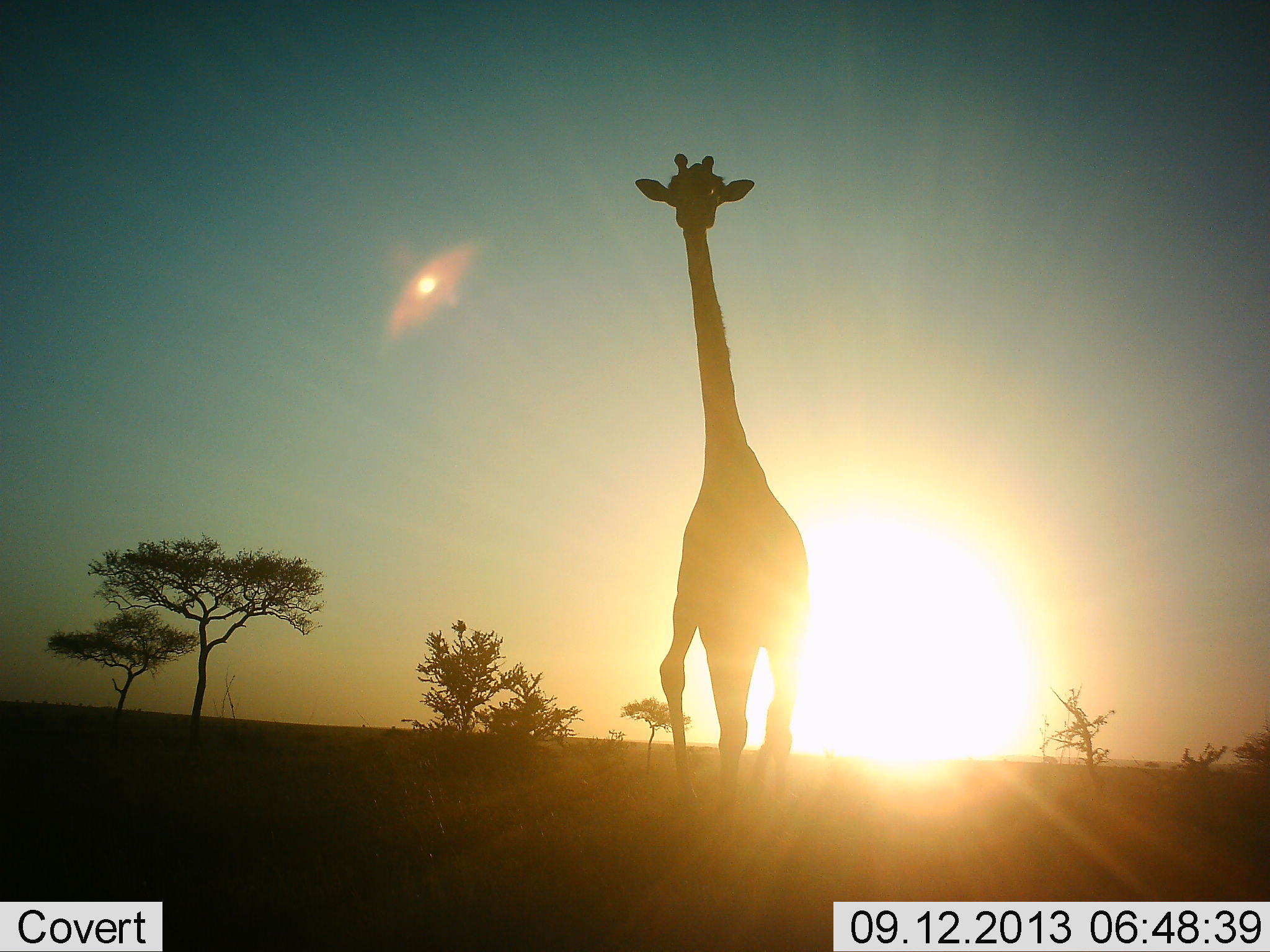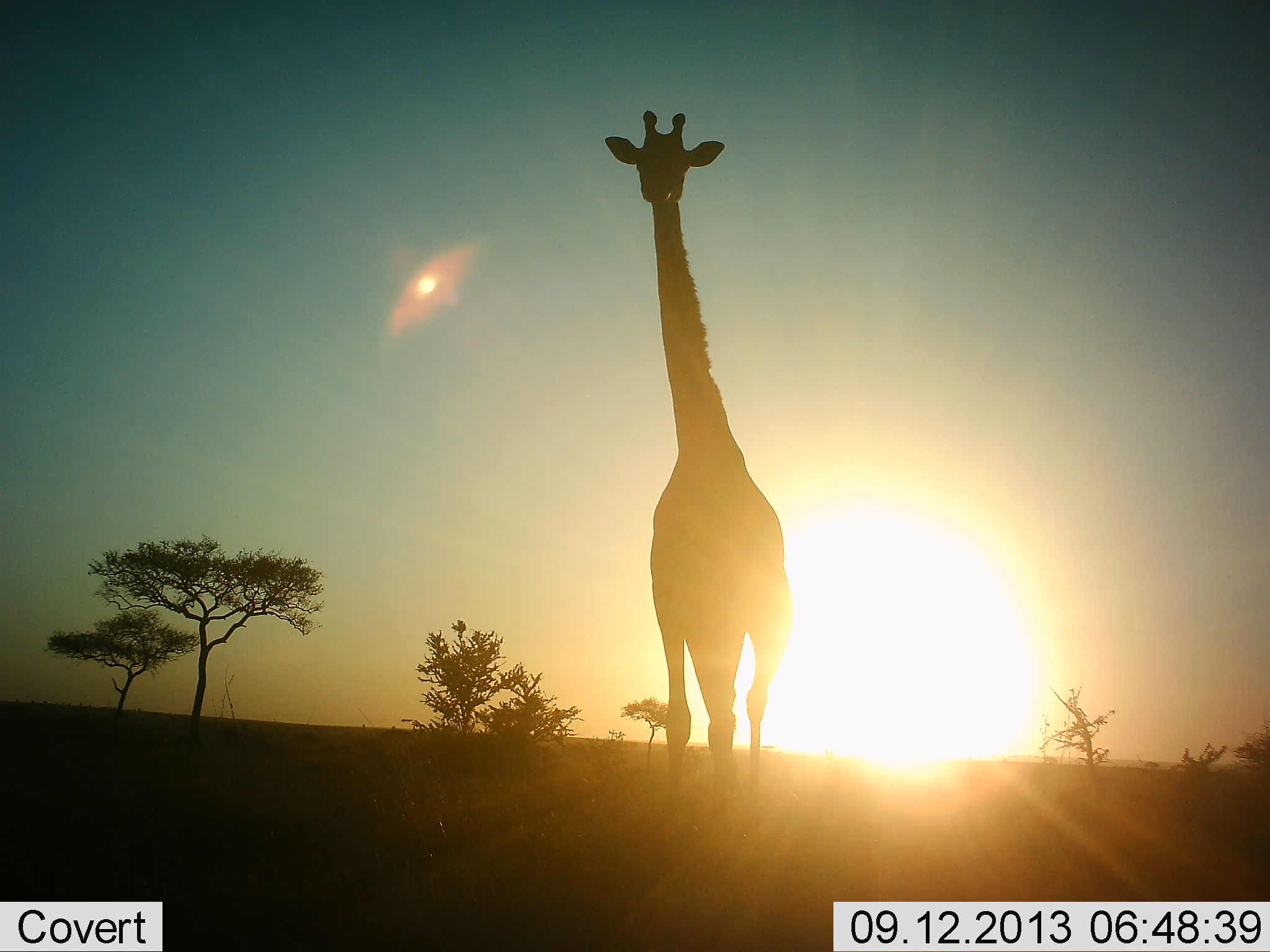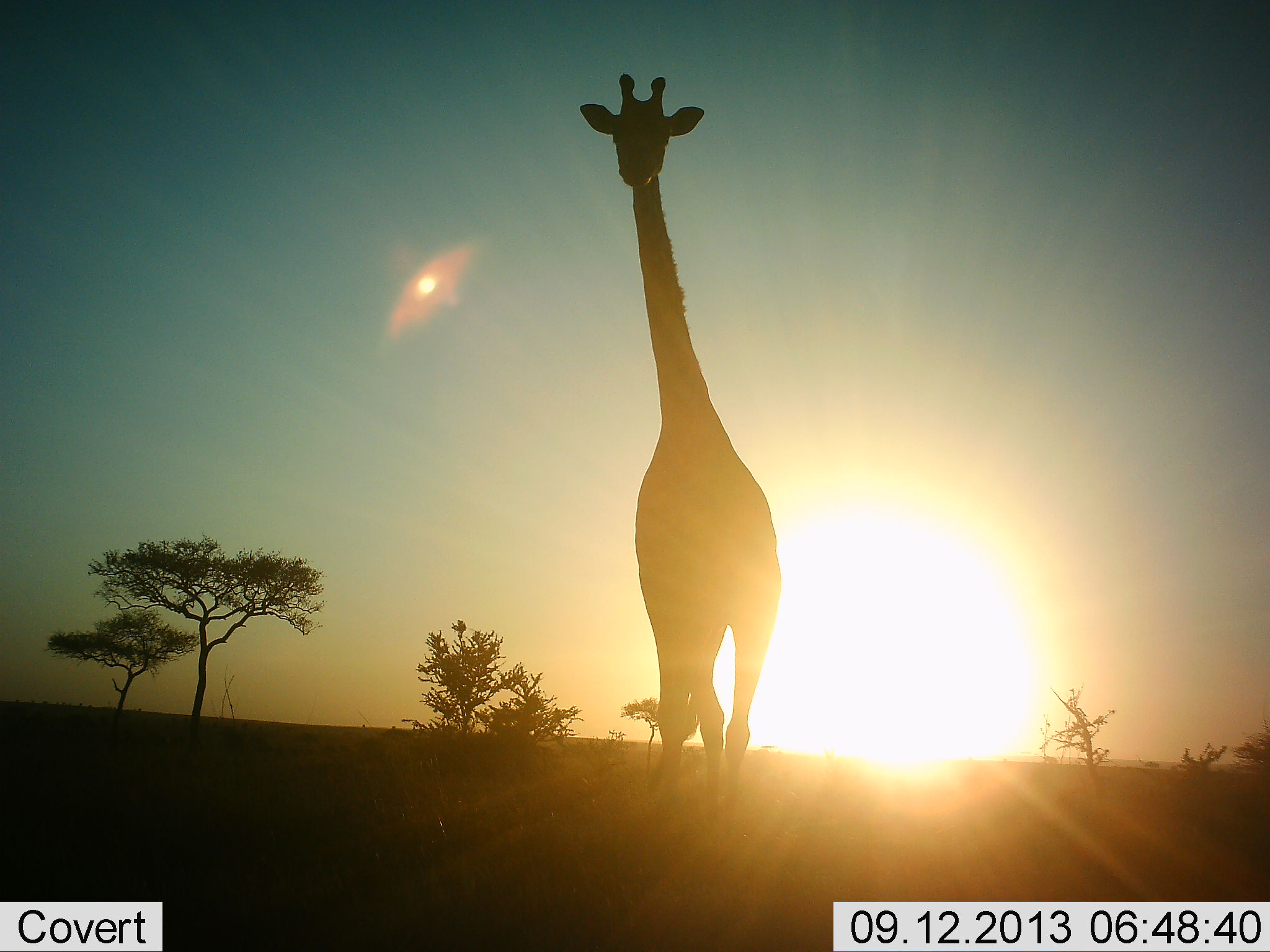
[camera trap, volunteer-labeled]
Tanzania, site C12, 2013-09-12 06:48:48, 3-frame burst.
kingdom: Animalia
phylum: Chordata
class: Mammalia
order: Artiodactyla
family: Giraffidae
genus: Giraffa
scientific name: Giraffa camelopardalis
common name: giraffe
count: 1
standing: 20%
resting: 0%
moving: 83%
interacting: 0%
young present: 0%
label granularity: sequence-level